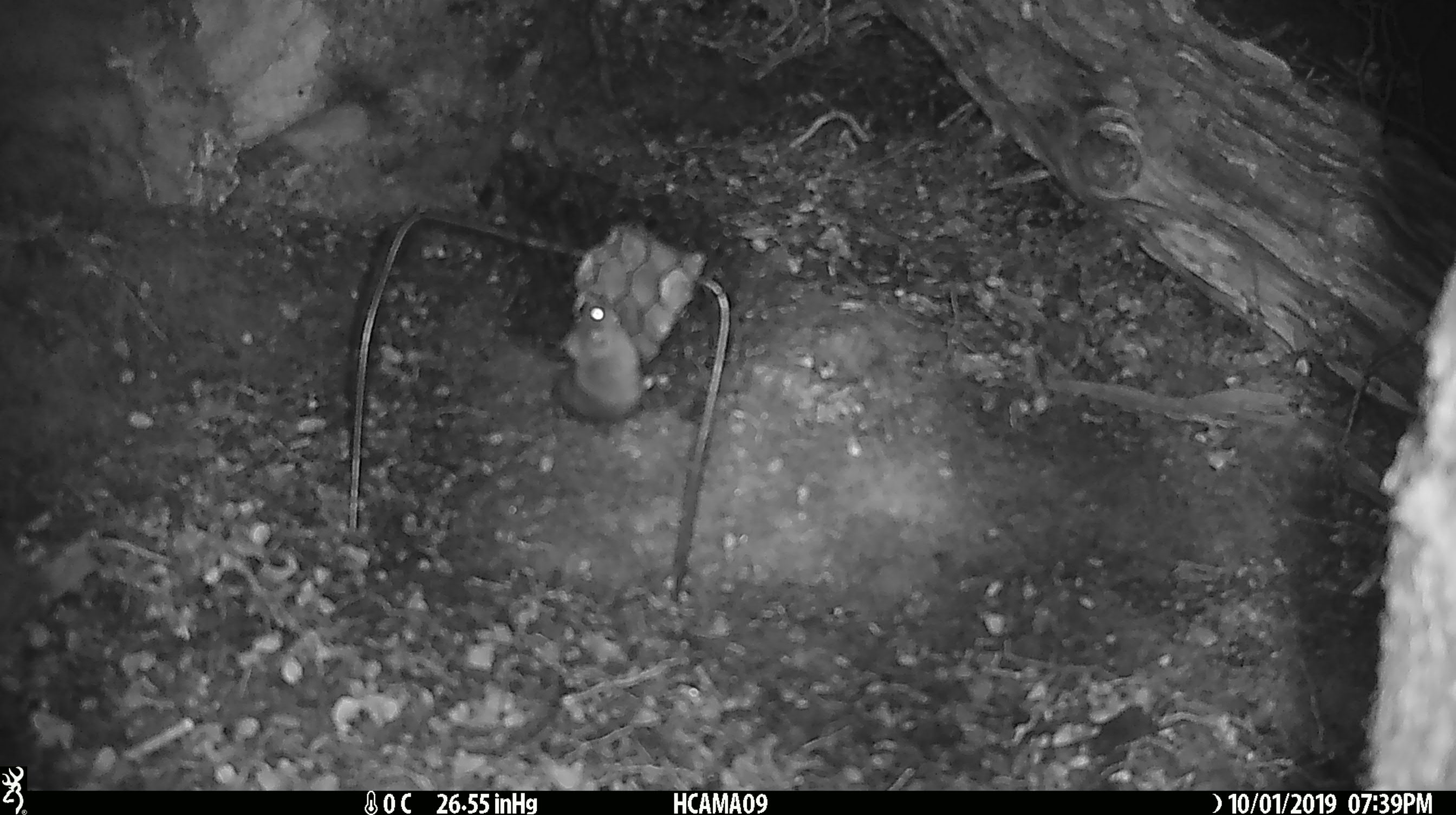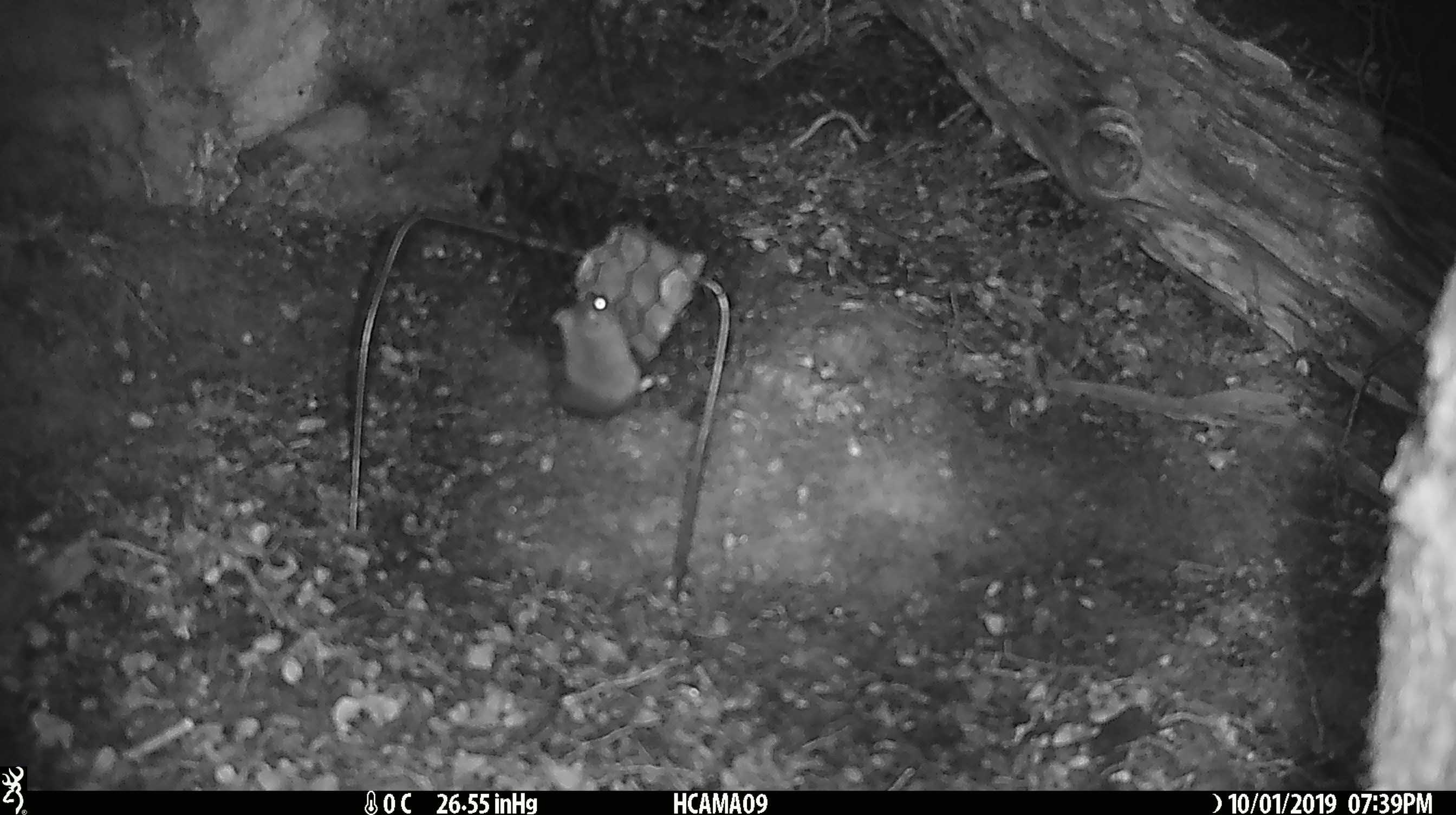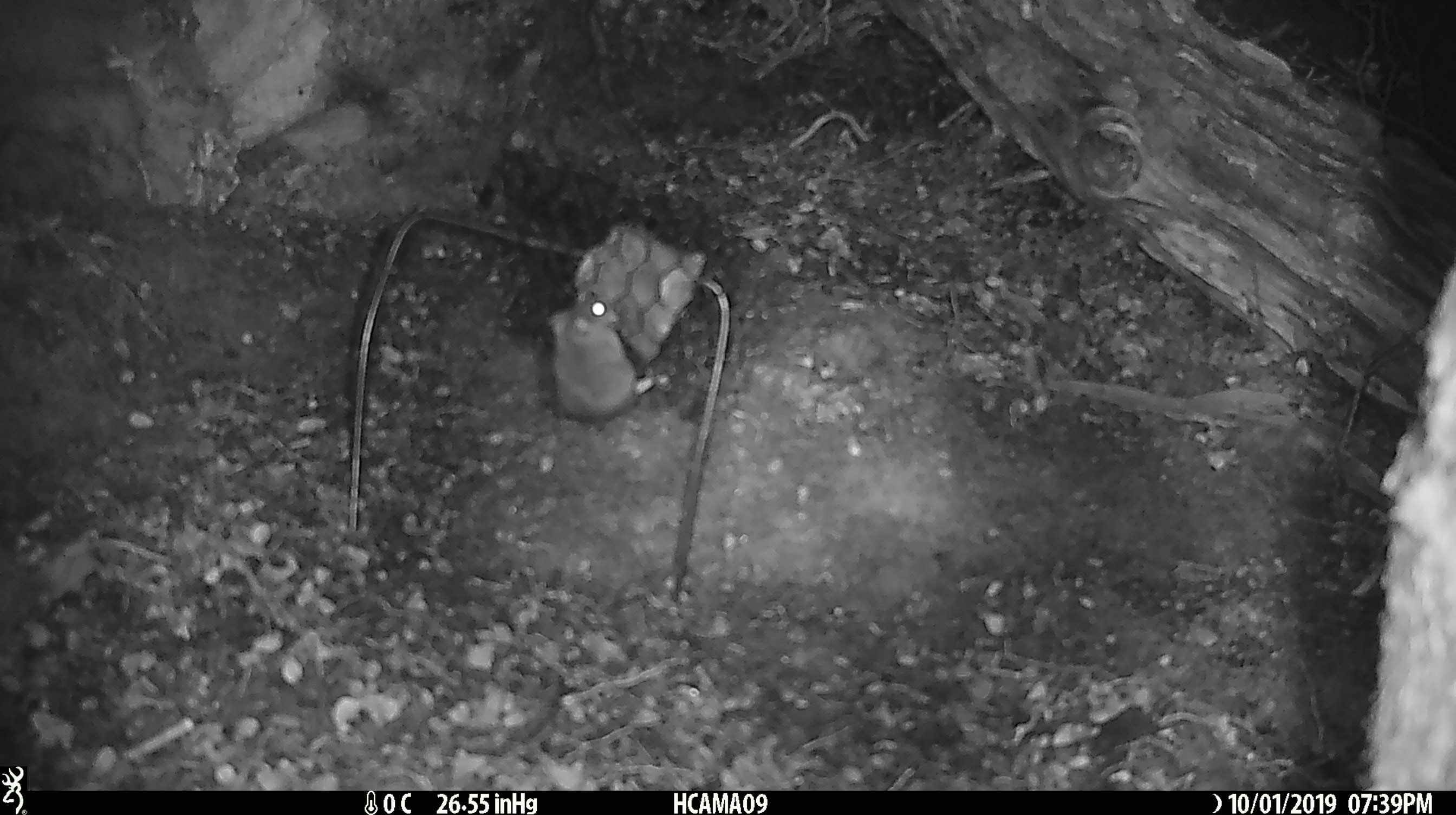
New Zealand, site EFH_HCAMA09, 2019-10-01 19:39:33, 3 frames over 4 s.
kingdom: Animalia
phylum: Chordata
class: Mammalia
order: Rodentia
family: Muridae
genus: Mus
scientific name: Mus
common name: mouse